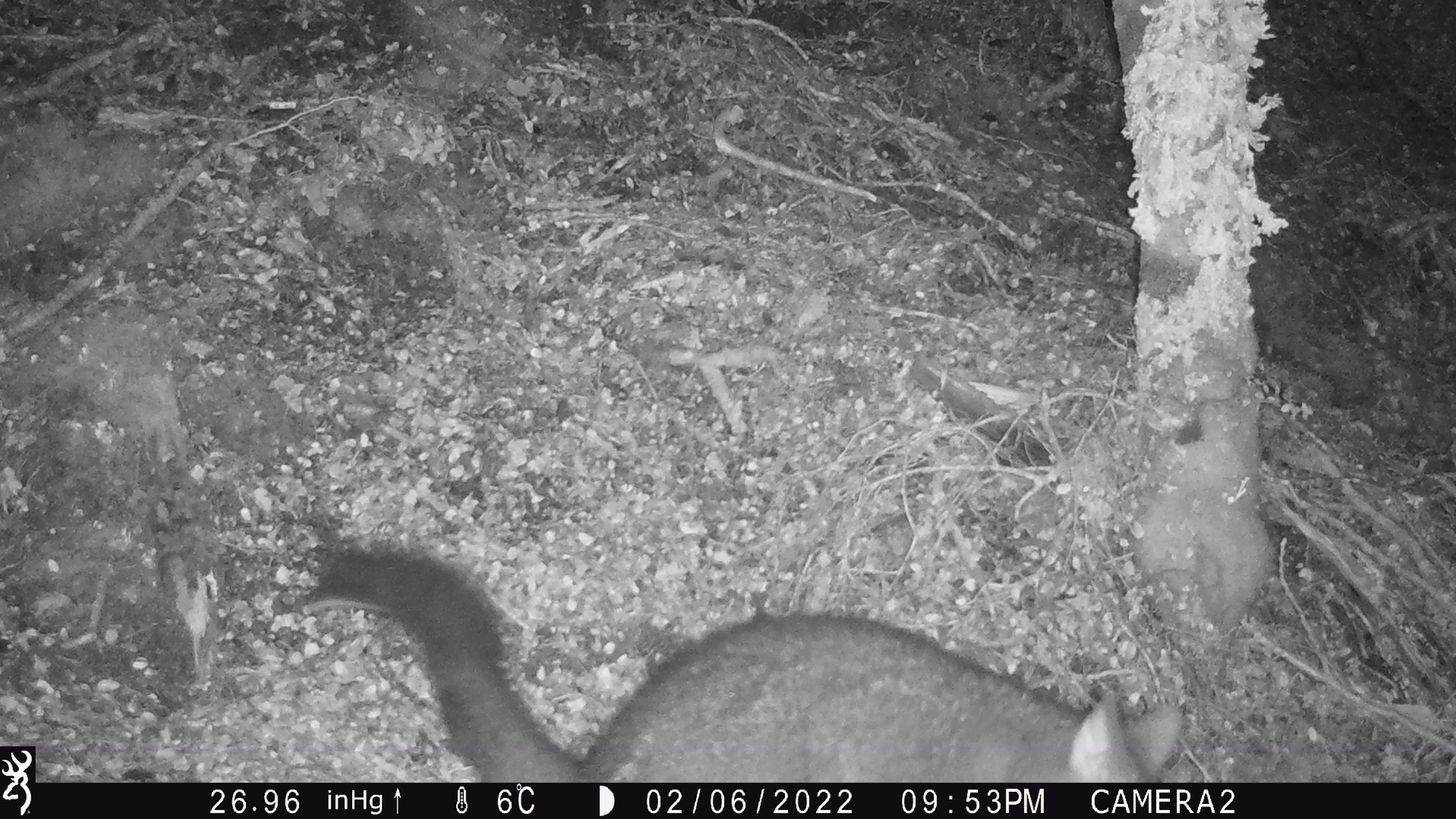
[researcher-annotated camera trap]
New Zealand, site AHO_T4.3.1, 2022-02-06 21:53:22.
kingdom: Animalia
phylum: Chordata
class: Mammalia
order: Diprotodontia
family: Phalangeridae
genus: Trichosurus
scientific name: Trichosurus vulpecula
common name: common brushtail possum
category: possum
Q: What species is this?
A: Possum (common brushtail possum) (Trichosurus vulpecula).